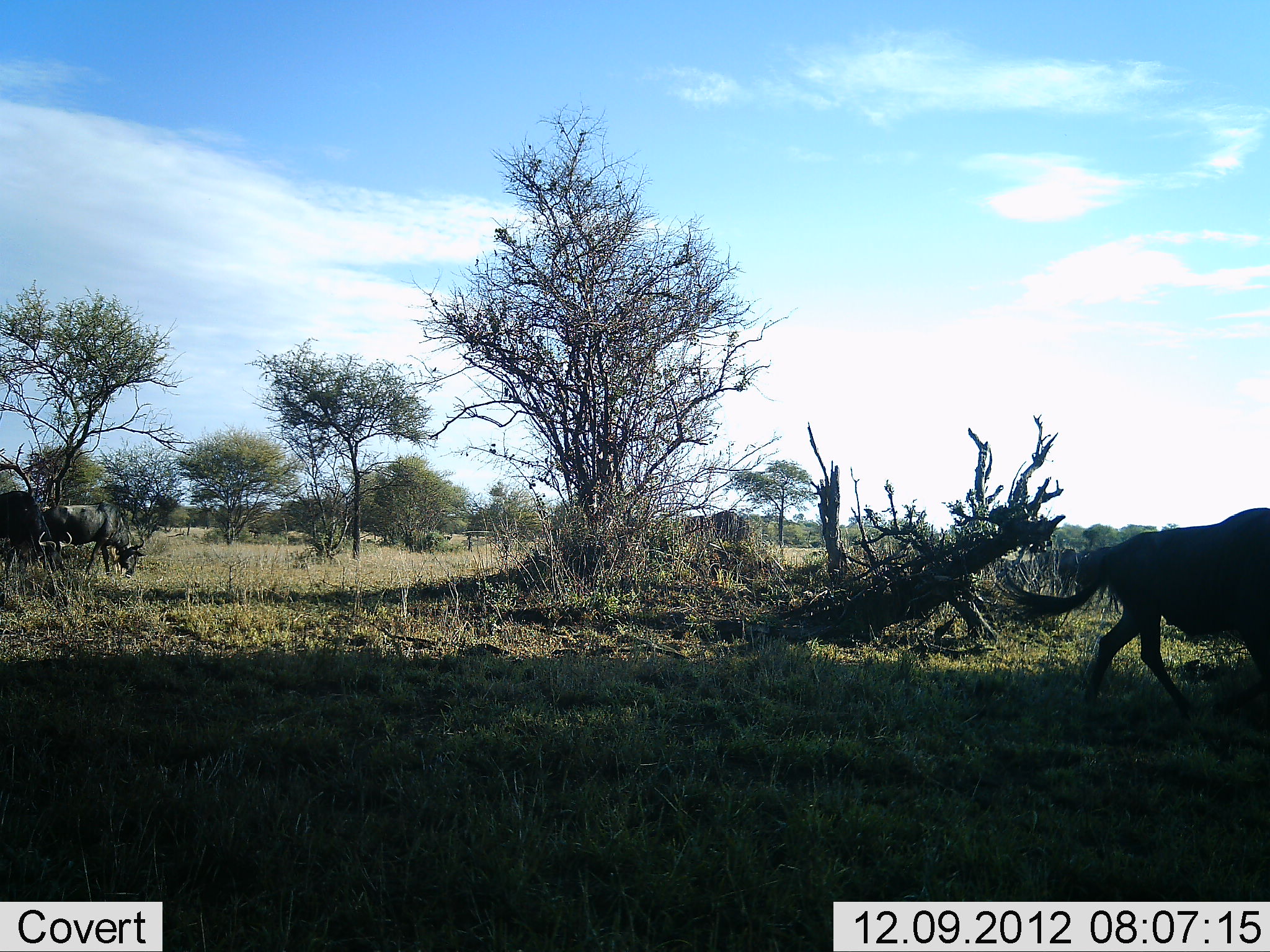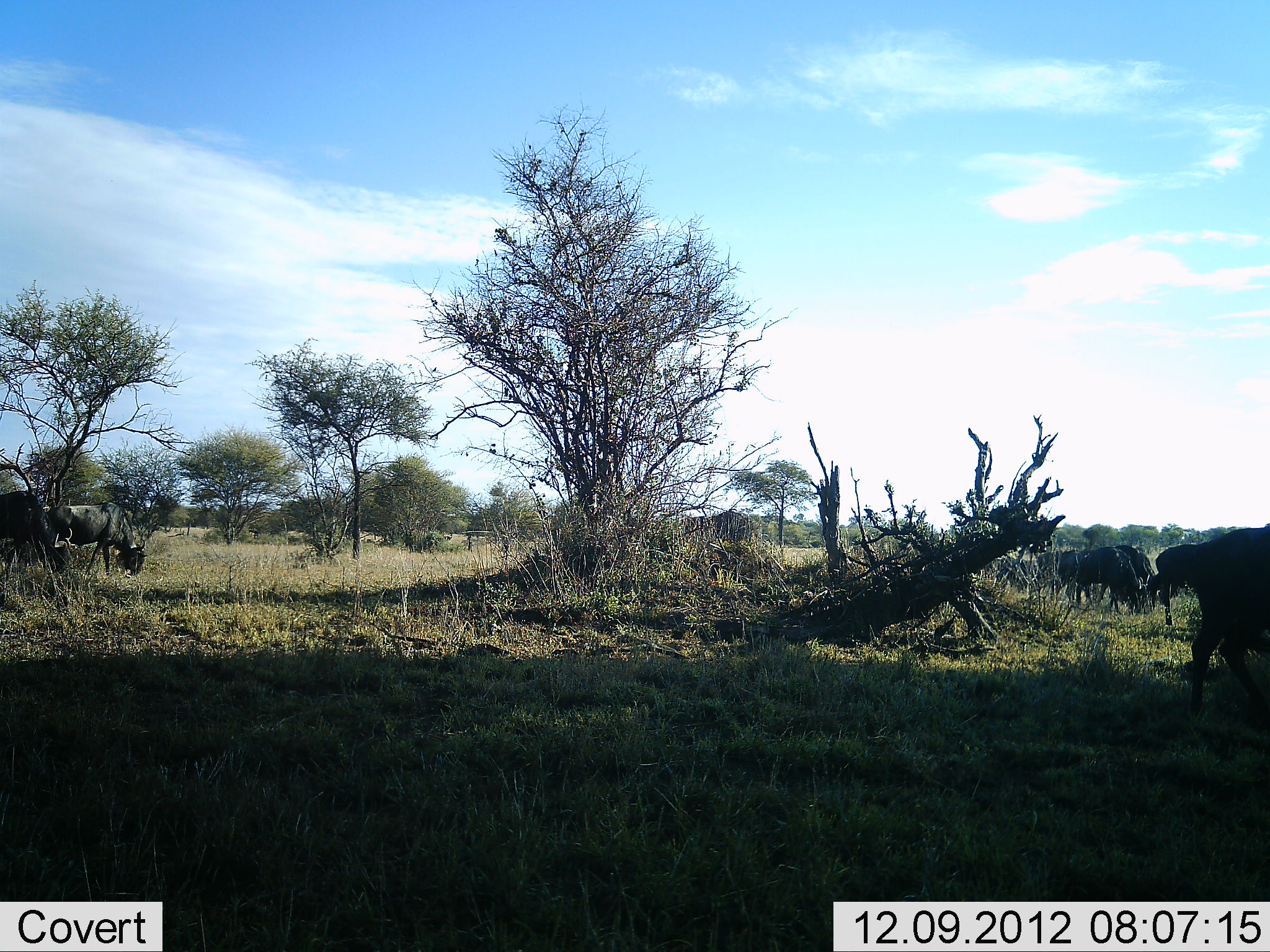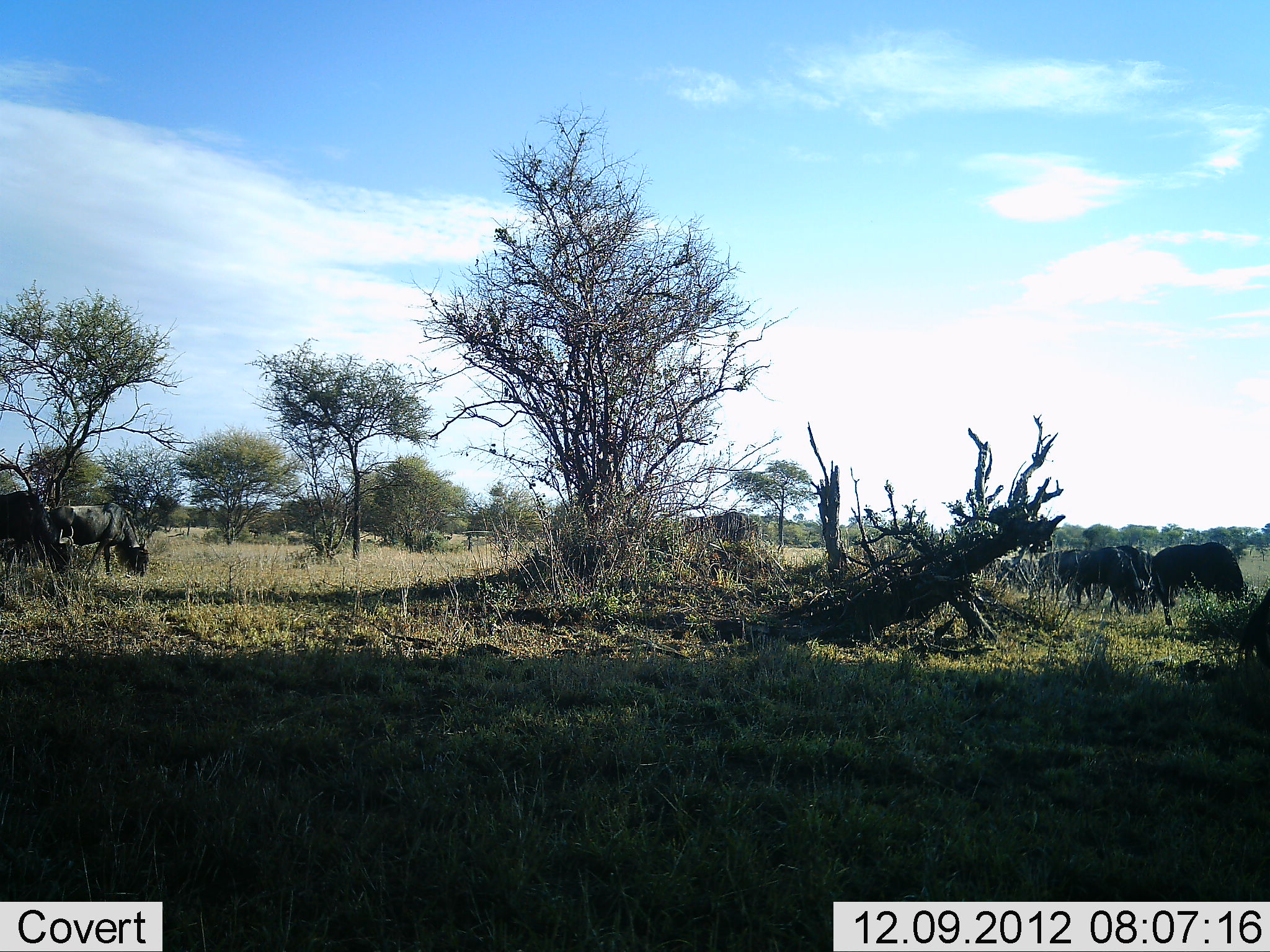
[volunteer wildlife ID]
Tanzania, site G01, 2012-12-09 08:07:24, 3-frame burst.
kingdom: Animalia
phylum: Chordata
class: Mammalia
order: Artiodactyla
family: Bovidae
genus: Connochaetes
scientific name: Connochaetes taurinus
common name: blue wildebeest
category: wildebeest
Wildebeest (blue wildebeest) (Connochaetes taurinus), count 7. Behavior (volunteer vote fractions): standing 11%, resting 0%, moving 67%, interacting 0%. Young present (vote fraction): 6%. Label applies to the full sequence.